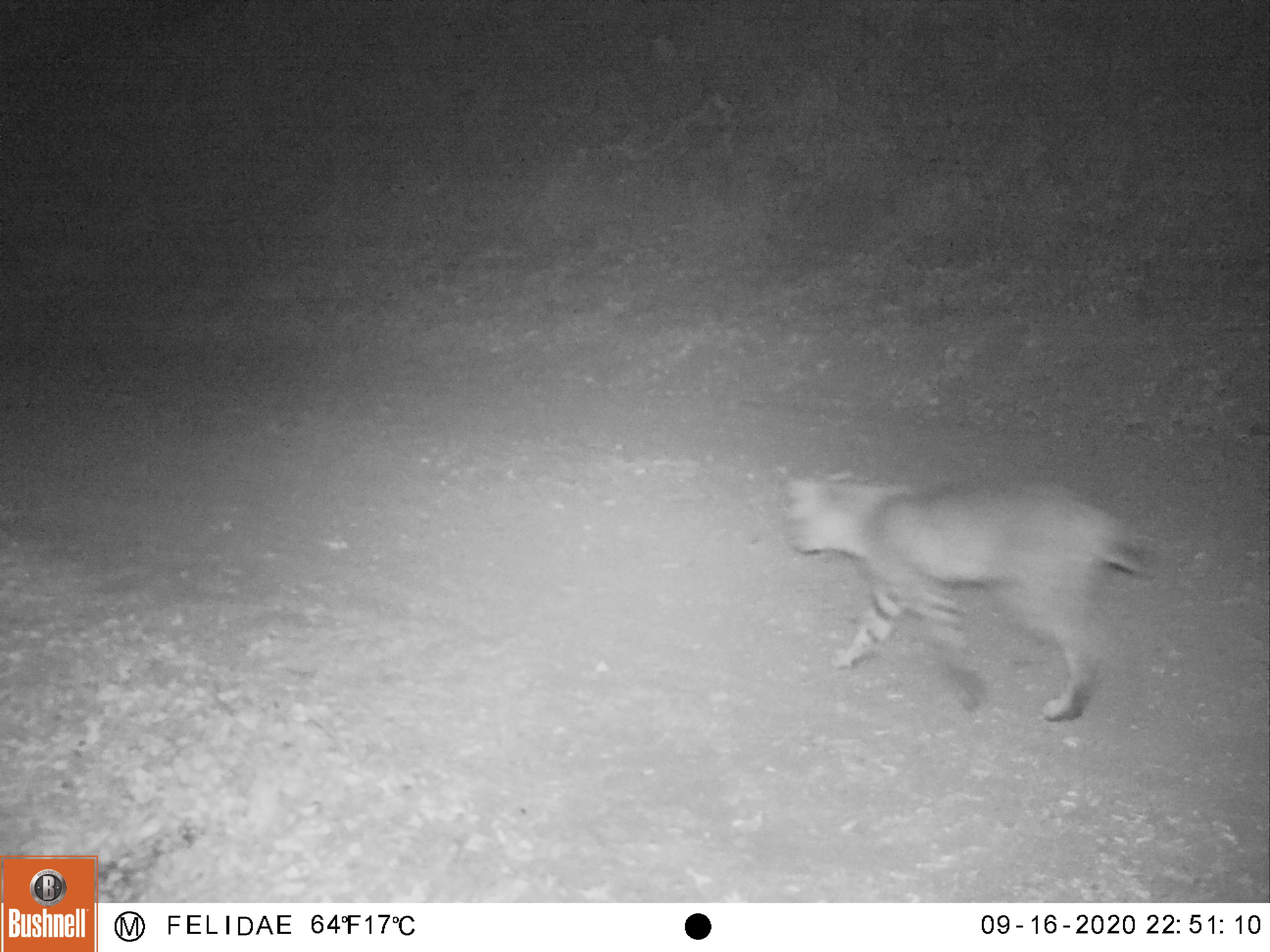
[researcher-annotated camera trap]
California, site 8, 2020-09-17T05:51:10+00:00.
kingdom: Animalia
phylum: Chordata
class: Mammalia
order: Carnivora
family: Felidae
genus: Lynx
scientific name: Lynx rufus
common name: bobcat